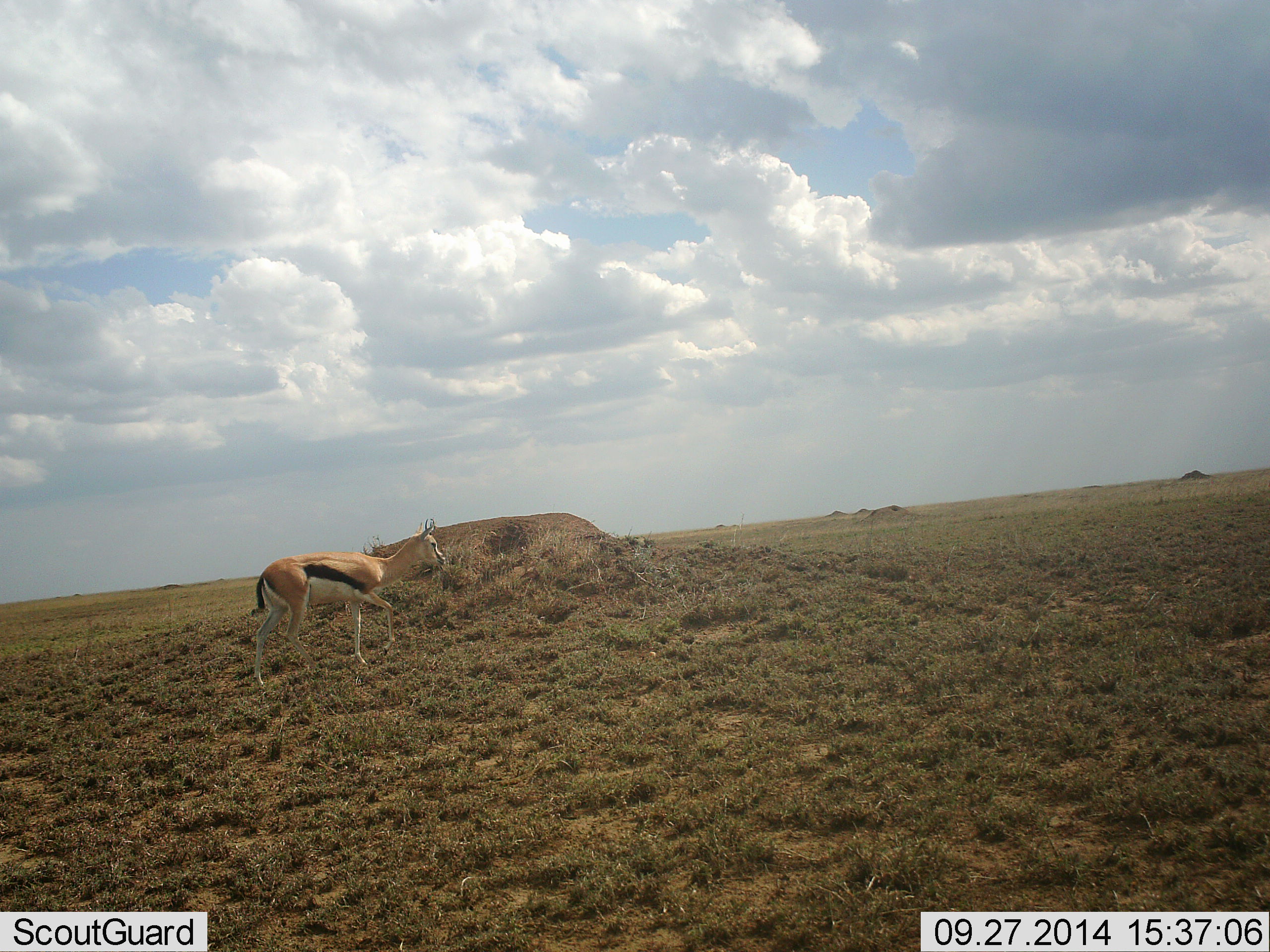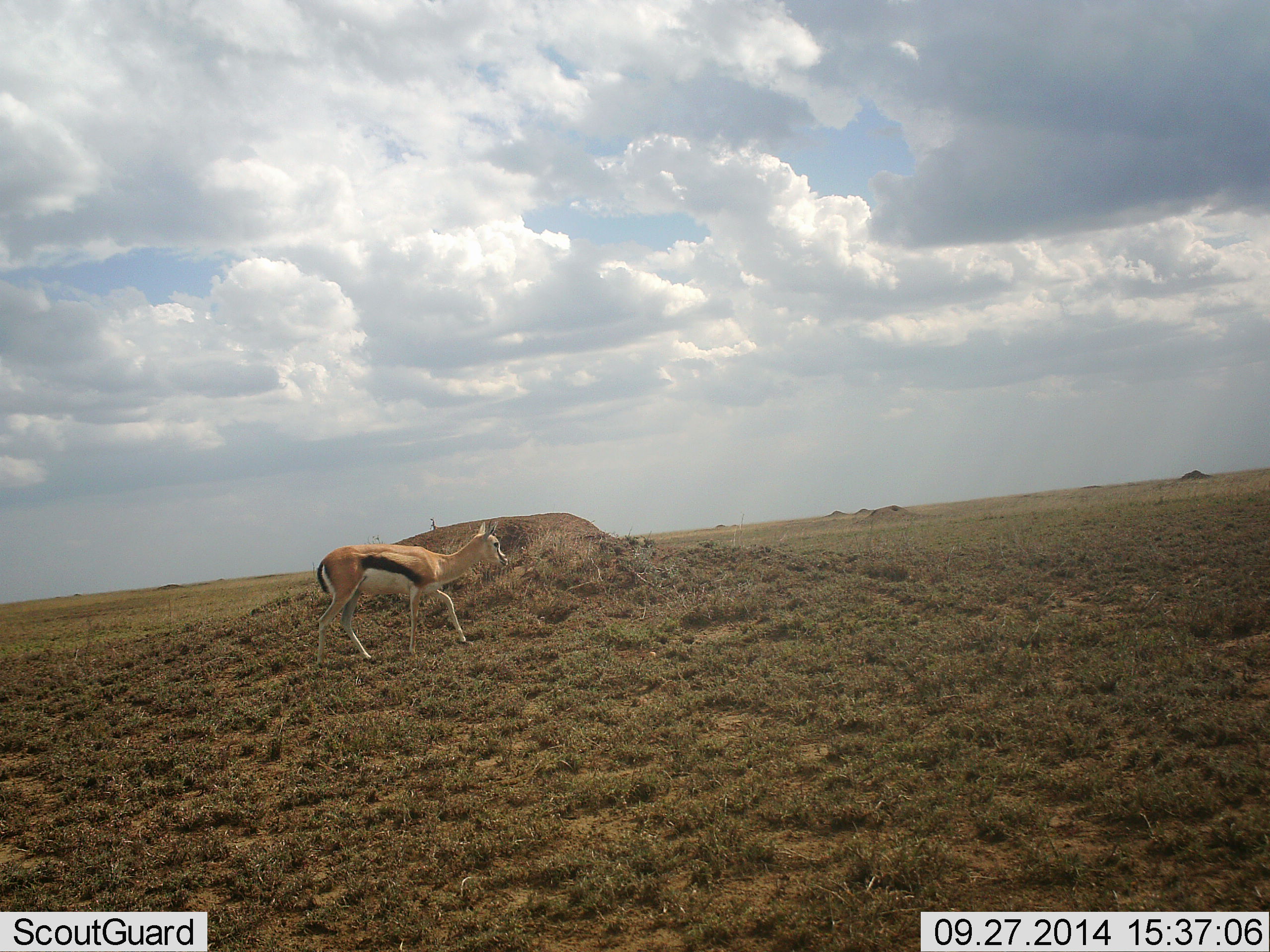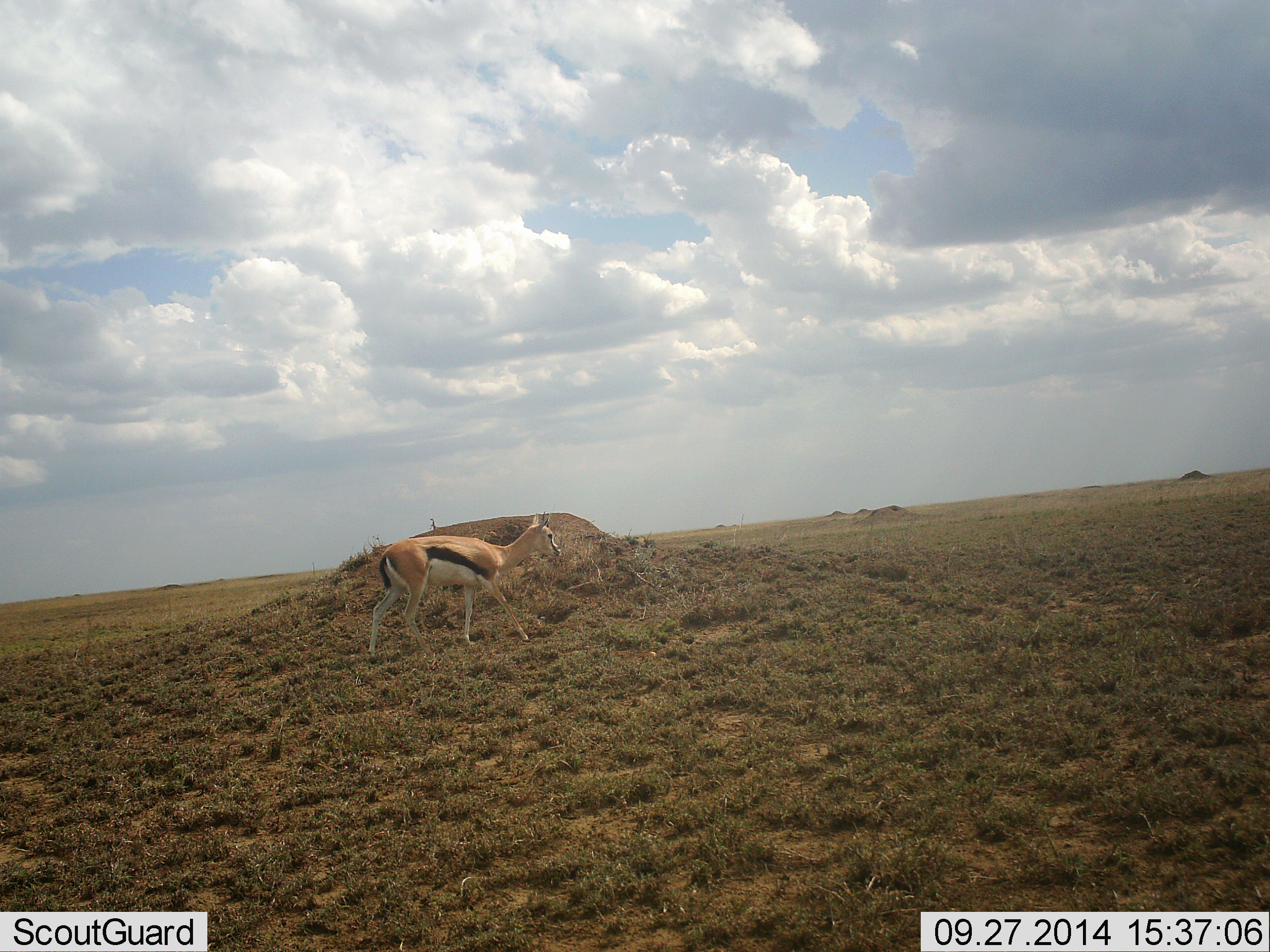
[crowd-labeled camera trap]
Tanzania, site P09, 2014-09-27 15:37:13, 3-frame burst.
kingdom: Animalia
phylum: Chordata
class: Mammalia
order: Artiodactyla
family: Bovidae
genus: Eudorcas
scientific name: Eudorcas thomsonii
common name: thomson's gazelle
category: gazellethomsons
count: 1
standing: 20%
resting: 0%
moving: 90%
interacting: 0%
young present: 0%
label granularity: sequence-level